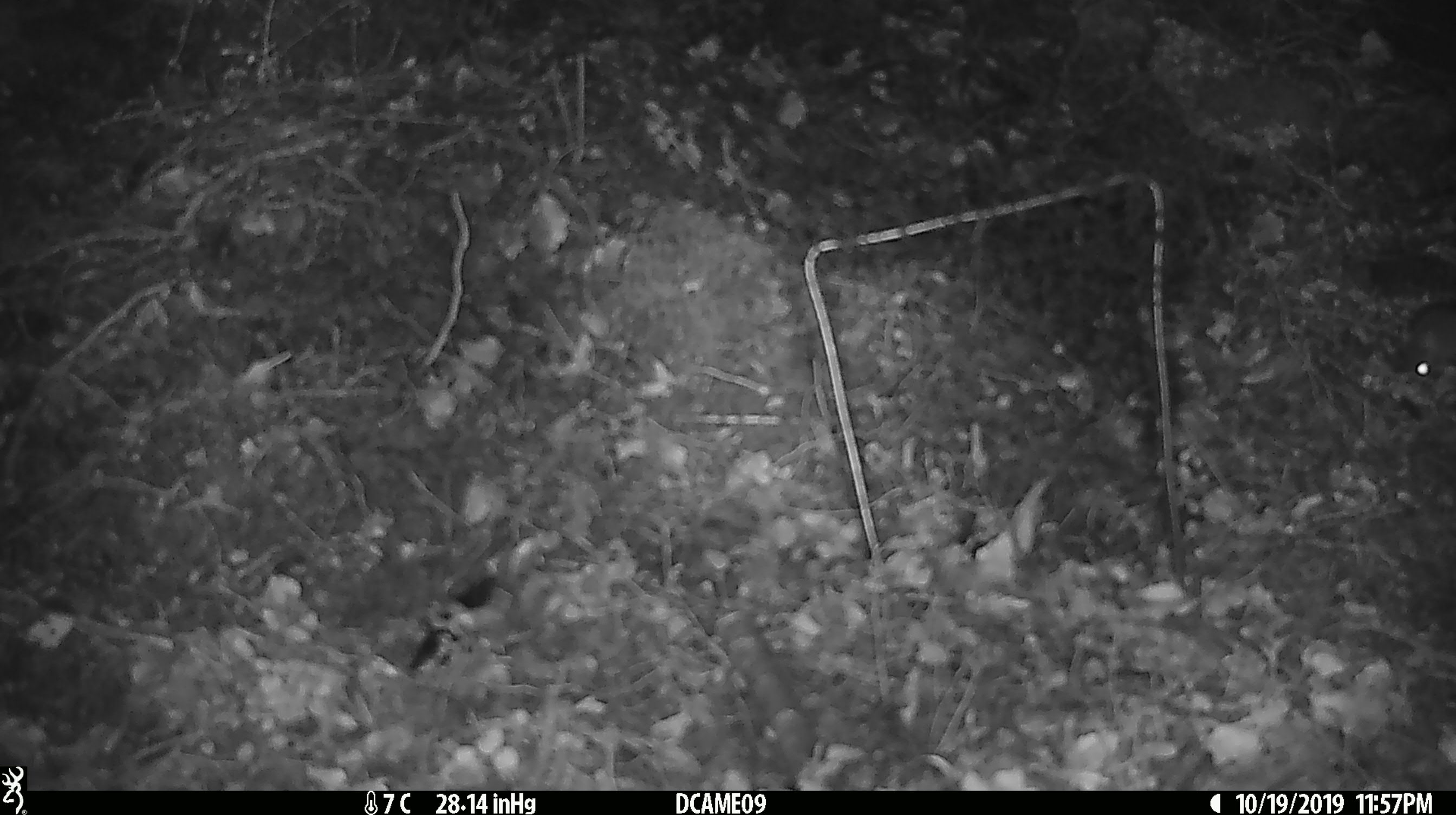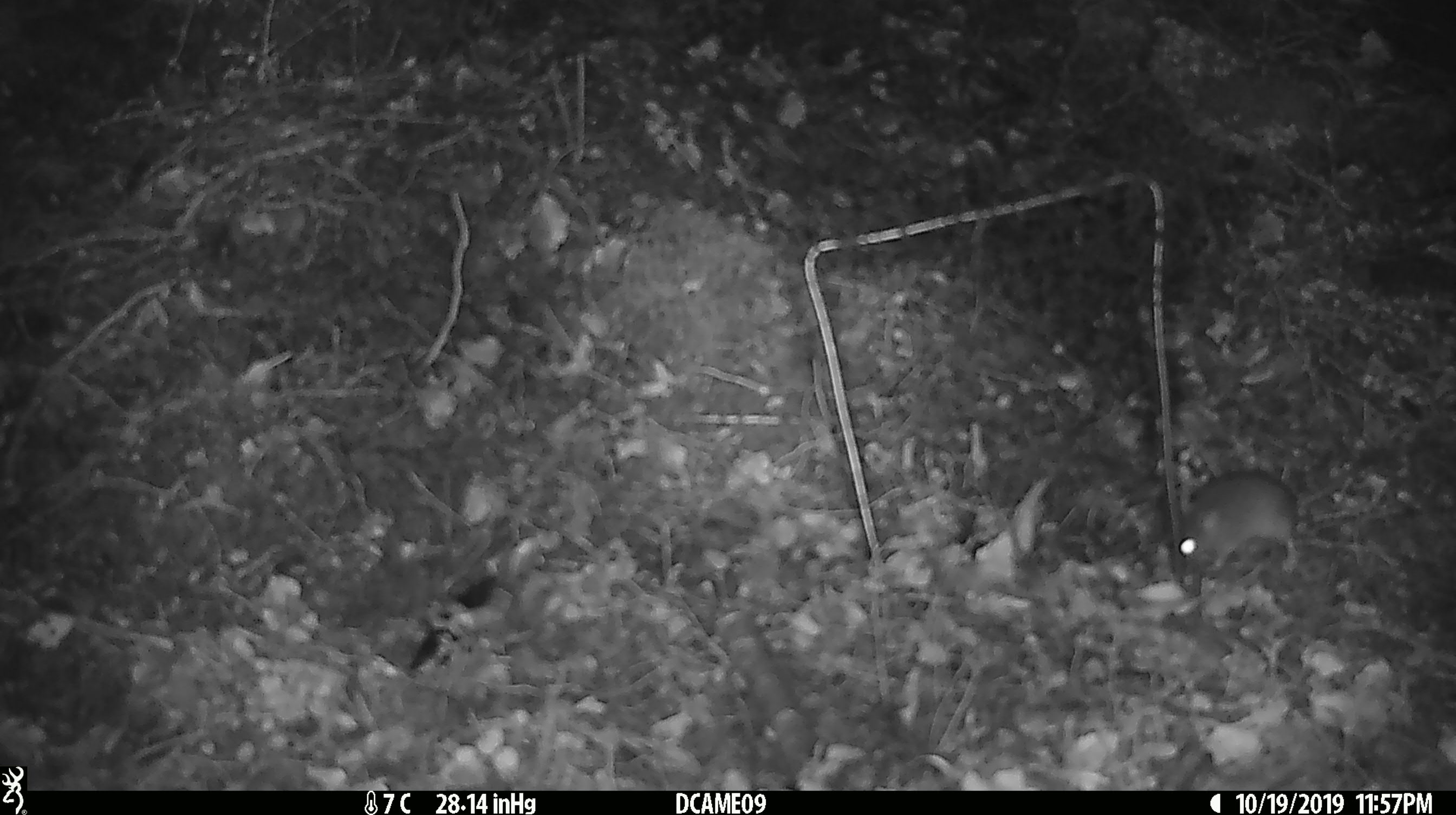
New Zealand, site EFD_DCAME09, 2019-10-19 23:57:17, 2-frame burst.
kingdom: Animalia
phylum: Chordata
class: Mammalia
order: Rodentia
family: Muridae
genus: Mus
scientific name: Mus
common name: mouse